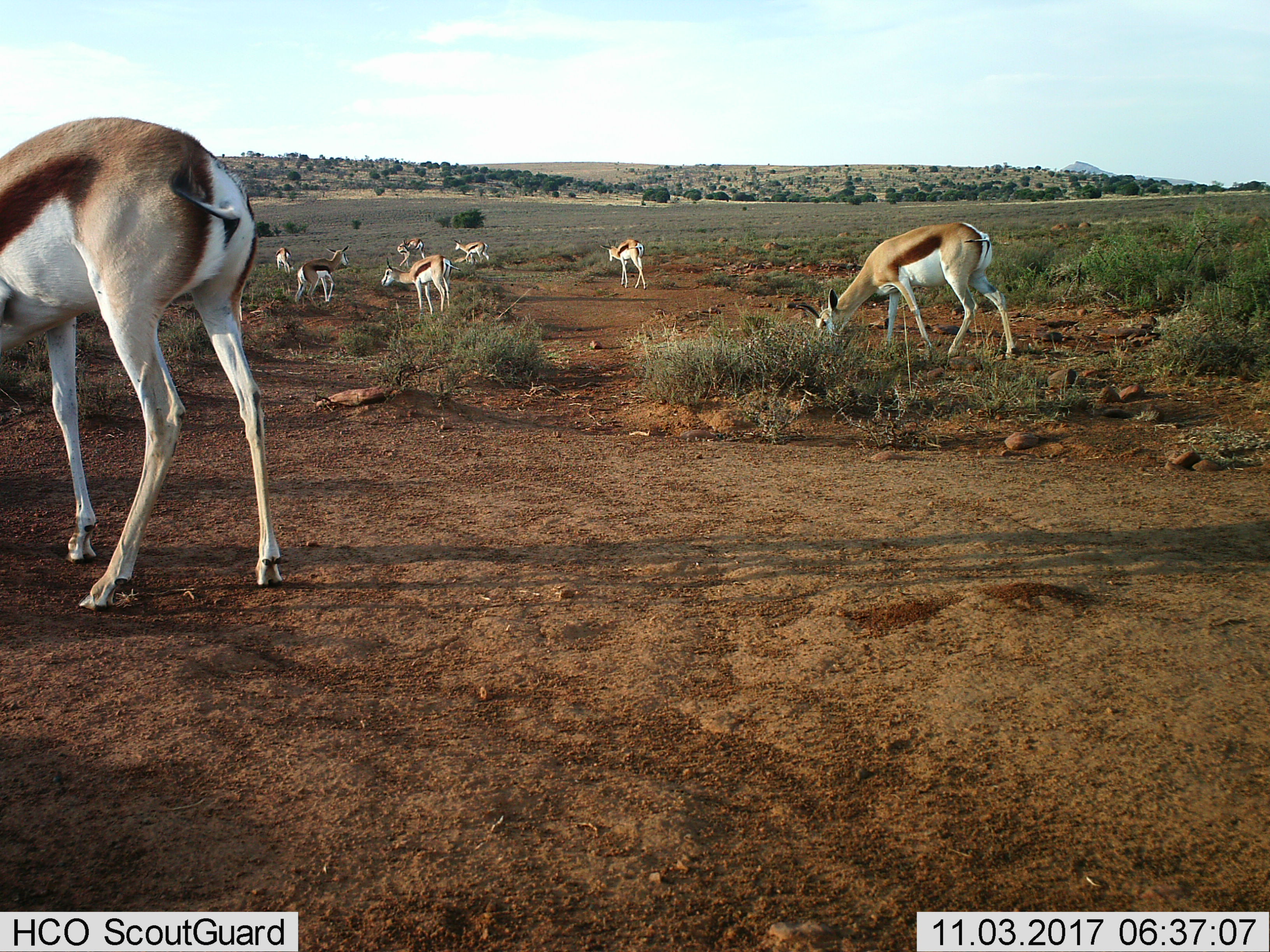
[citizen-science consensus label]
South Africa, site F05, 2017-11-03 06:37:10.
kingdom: Animalia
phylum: Chordata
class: Mammalia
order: Artiodactyla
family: Bovidae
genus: Antidorcas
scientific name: Antidorcas marsupialis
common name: springbok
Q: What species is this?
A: Springbok (Antidorcas marsupialis).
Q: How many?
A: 8.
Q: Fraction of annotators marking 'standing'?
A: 67%.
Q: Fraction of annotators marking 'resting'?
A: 11%.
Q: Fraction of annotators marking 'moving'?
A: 44%.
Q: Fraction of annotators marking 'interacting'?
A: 0%.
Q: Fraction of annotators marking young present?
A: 33%.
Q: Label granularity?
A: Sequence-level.